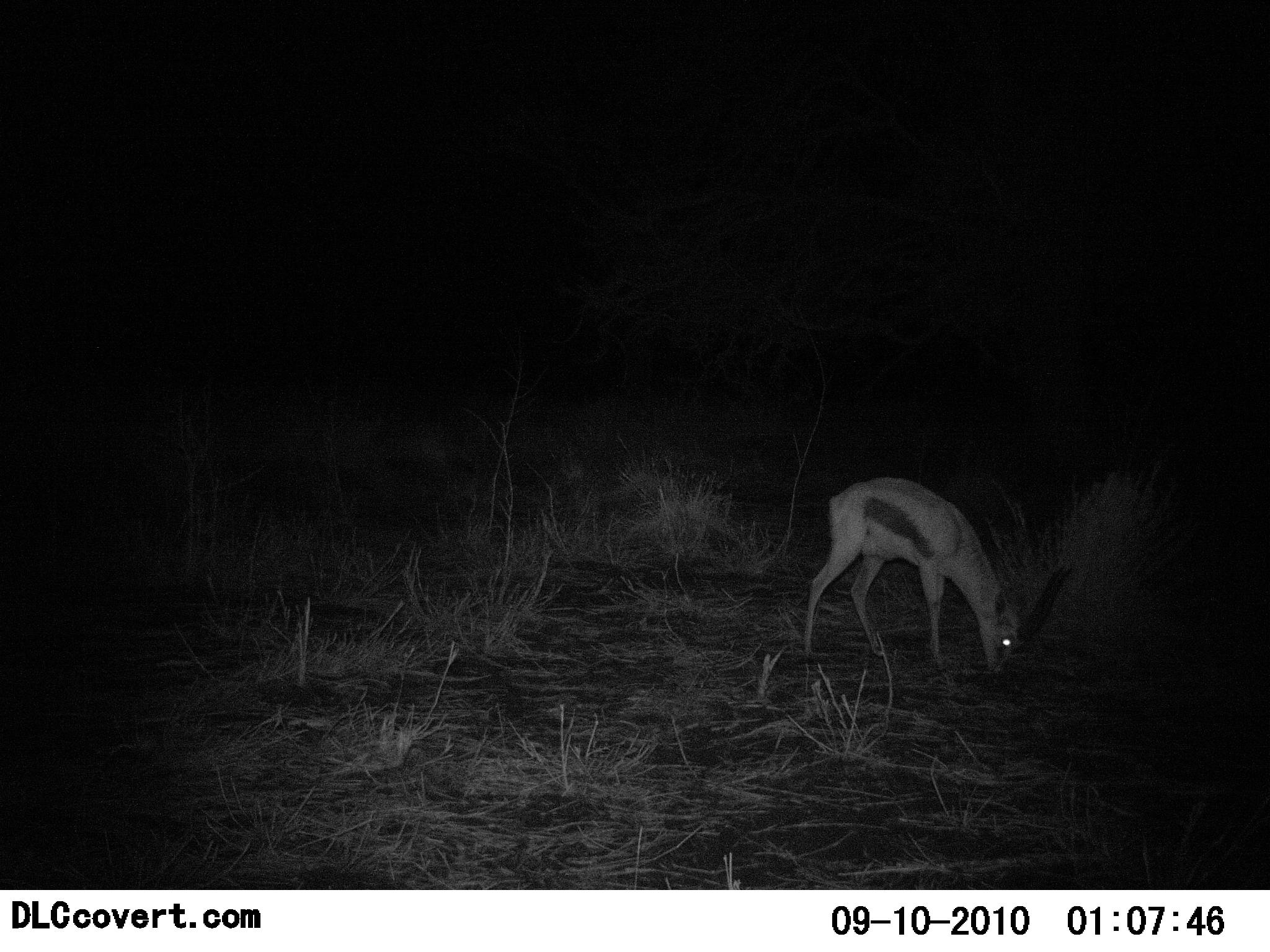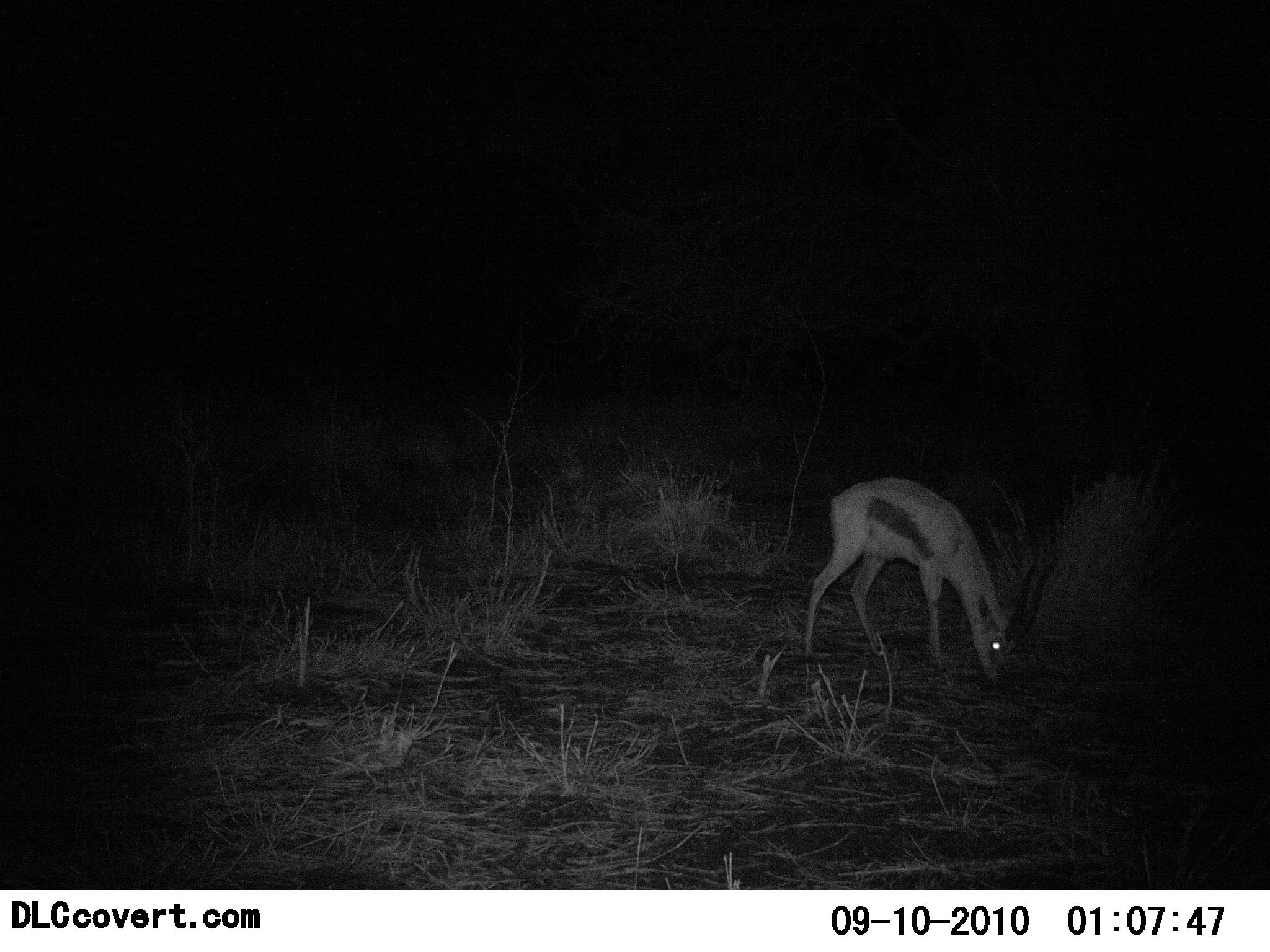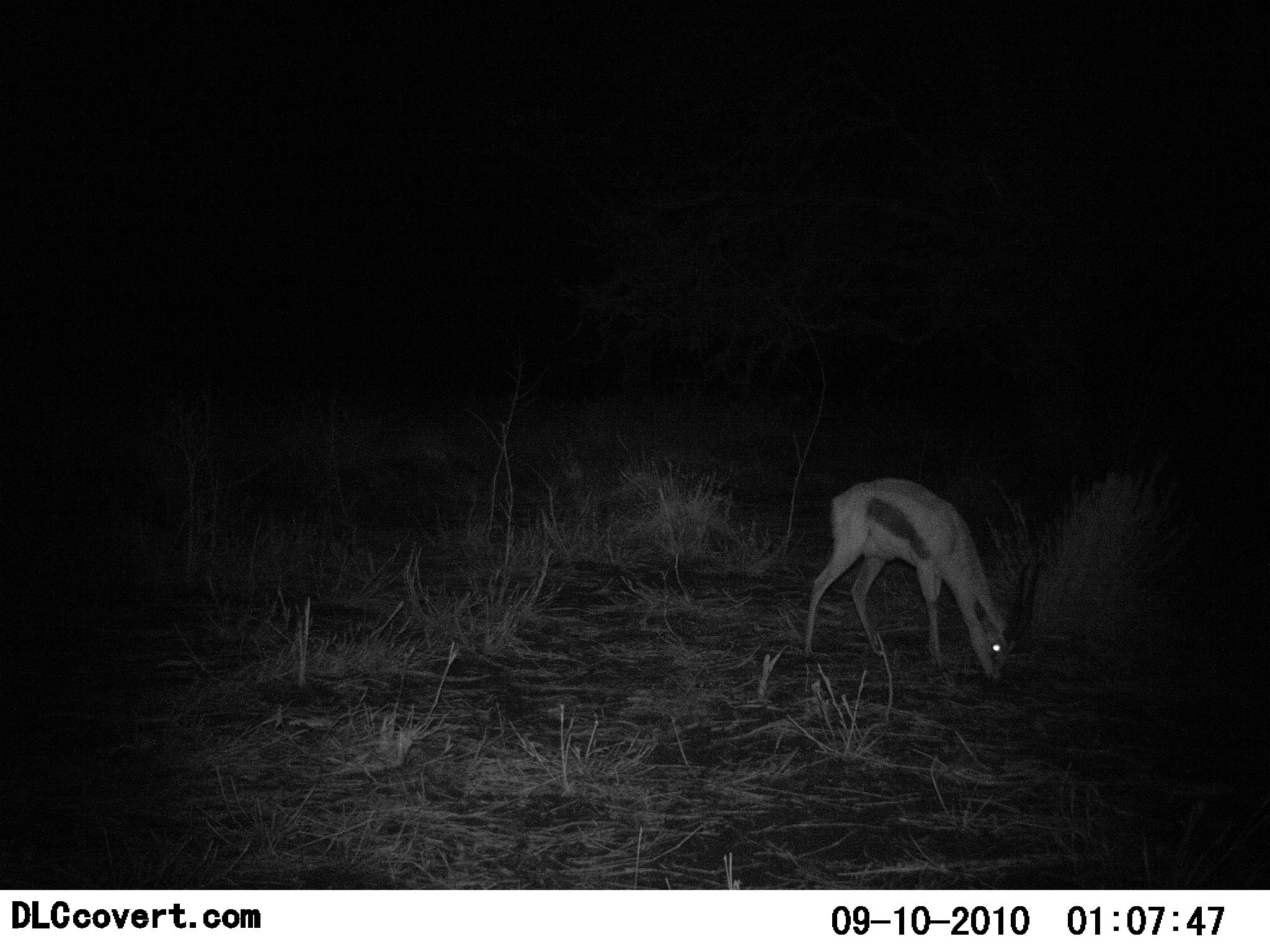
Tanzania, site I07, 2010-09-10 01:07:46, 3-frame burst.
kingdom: Animalia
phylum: Chordata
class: Mammalia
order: Artiodactyla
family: Bovidae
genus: Eudorcas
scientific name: Eudorcas thomsonii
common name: thomson's gazelle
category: gazellethomsons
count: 1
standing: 0%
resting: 0%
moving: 0%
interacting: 0%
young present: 0%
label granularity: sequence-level